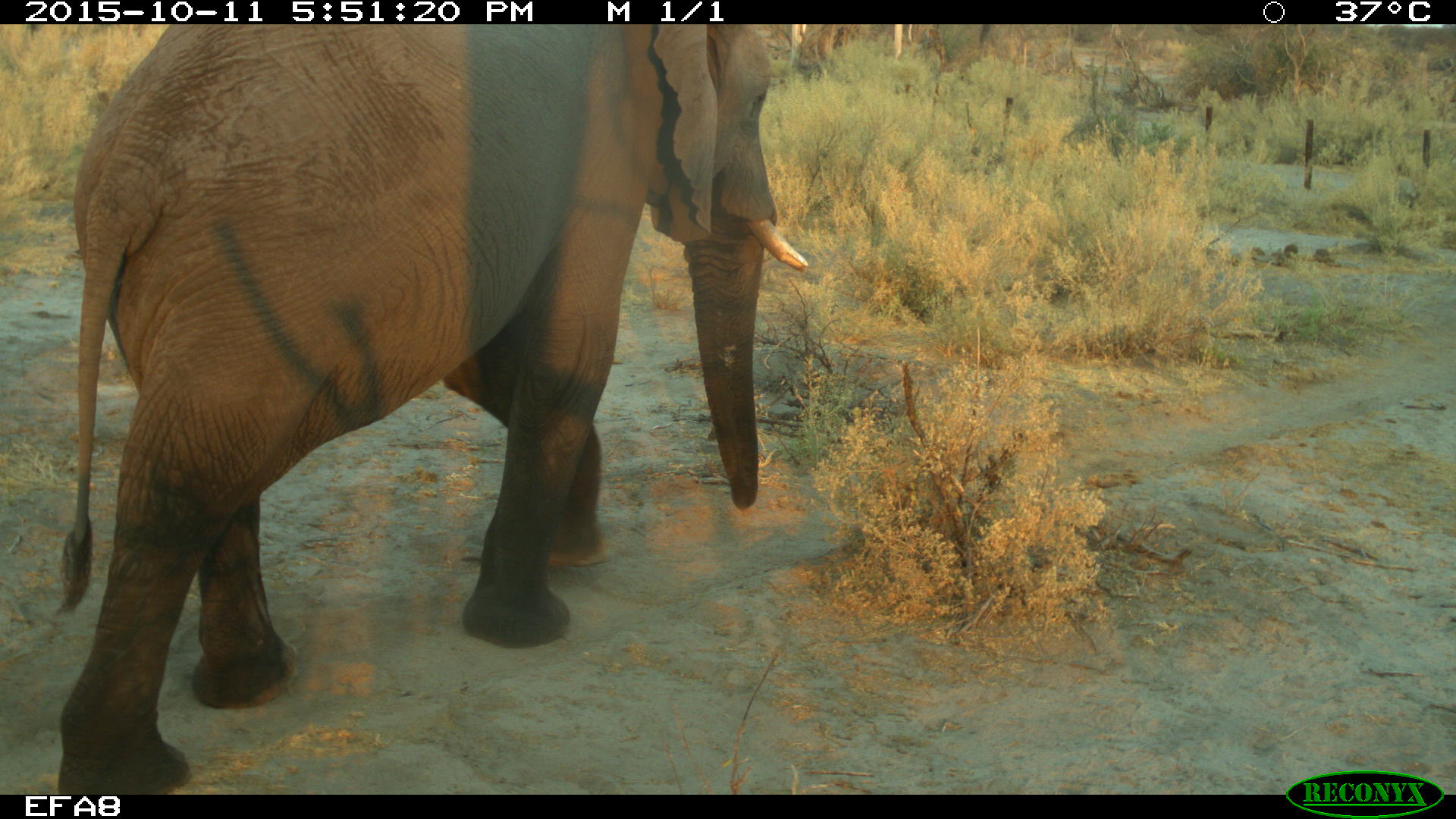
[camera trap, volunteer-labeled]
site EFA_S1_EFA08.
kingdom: Animalia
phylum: Chordata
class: Mammalia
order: Proboscidea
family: Elephantidae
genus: Loxodonta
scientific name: Loxodonta africana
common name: african bush elephant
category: elephant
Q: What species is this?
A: Elephant (african bush elephant) (Loxodonta africana).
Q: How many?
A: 1.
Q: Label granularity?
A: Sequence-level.